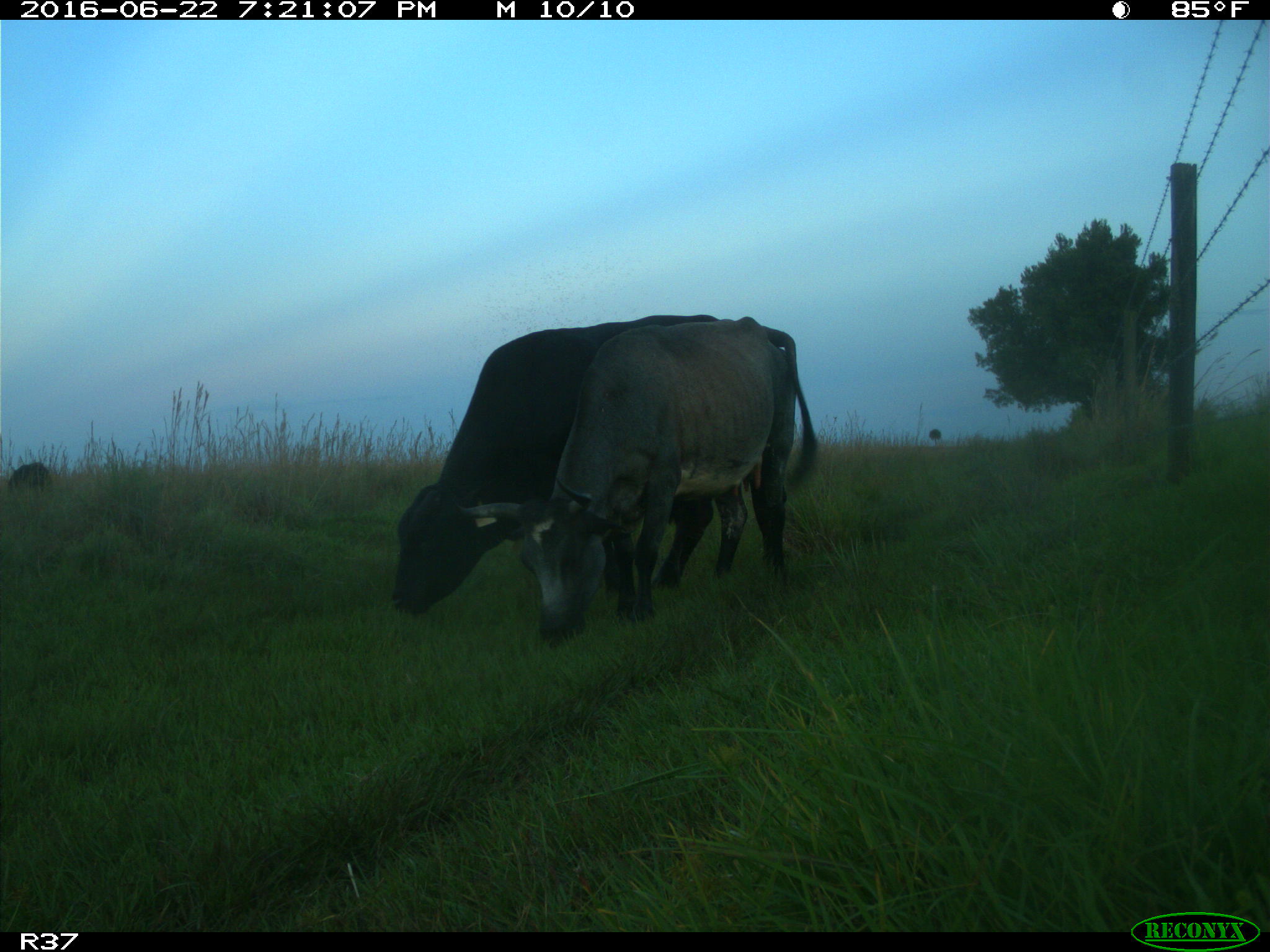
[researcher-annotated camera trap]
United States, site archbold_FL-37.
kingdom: Animalia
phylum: Chordata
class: Mammalia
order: Artiodactyla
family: Bovidae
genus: Bos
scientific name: Bos taurus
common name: domestic cow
Bos taurus (domestic cow).